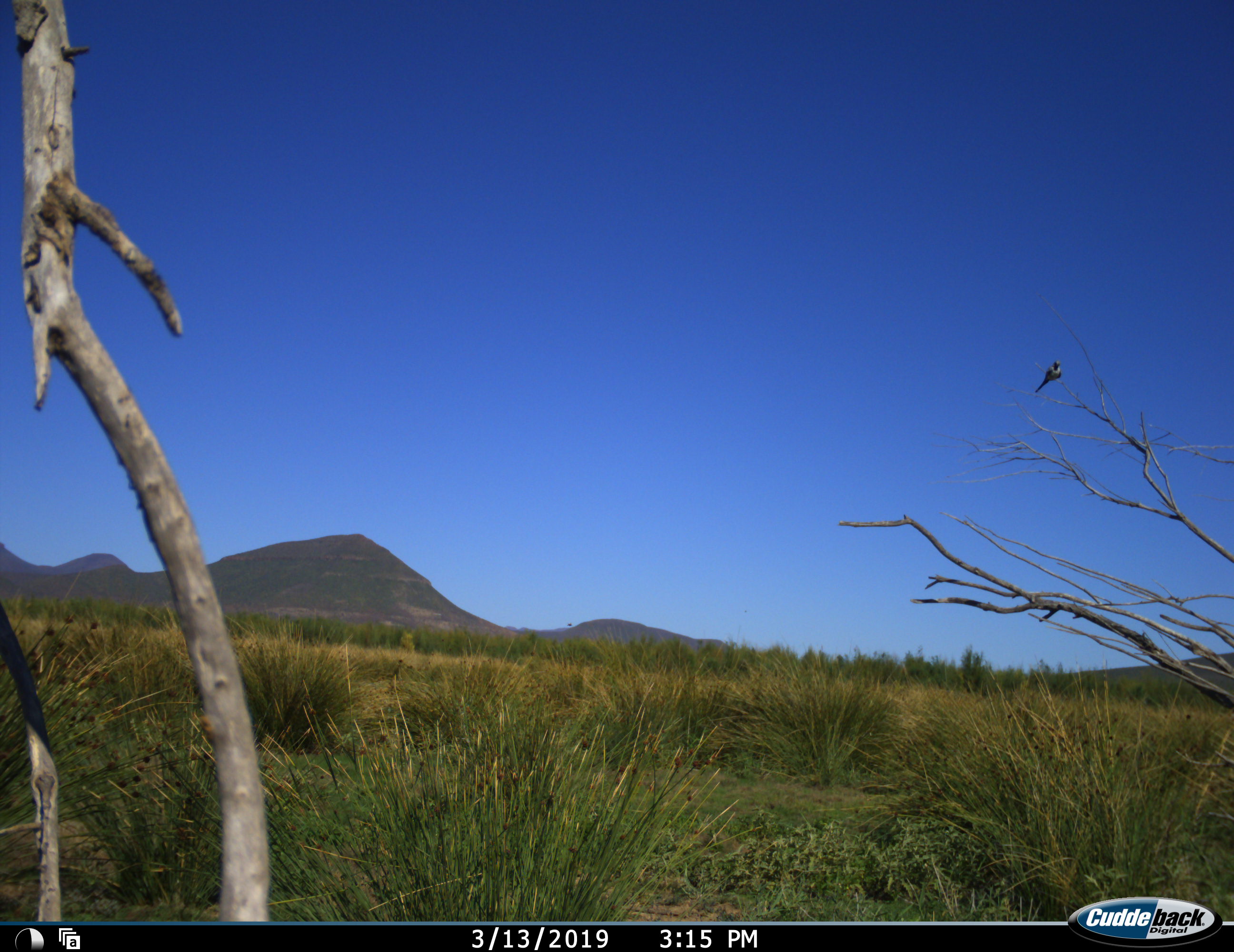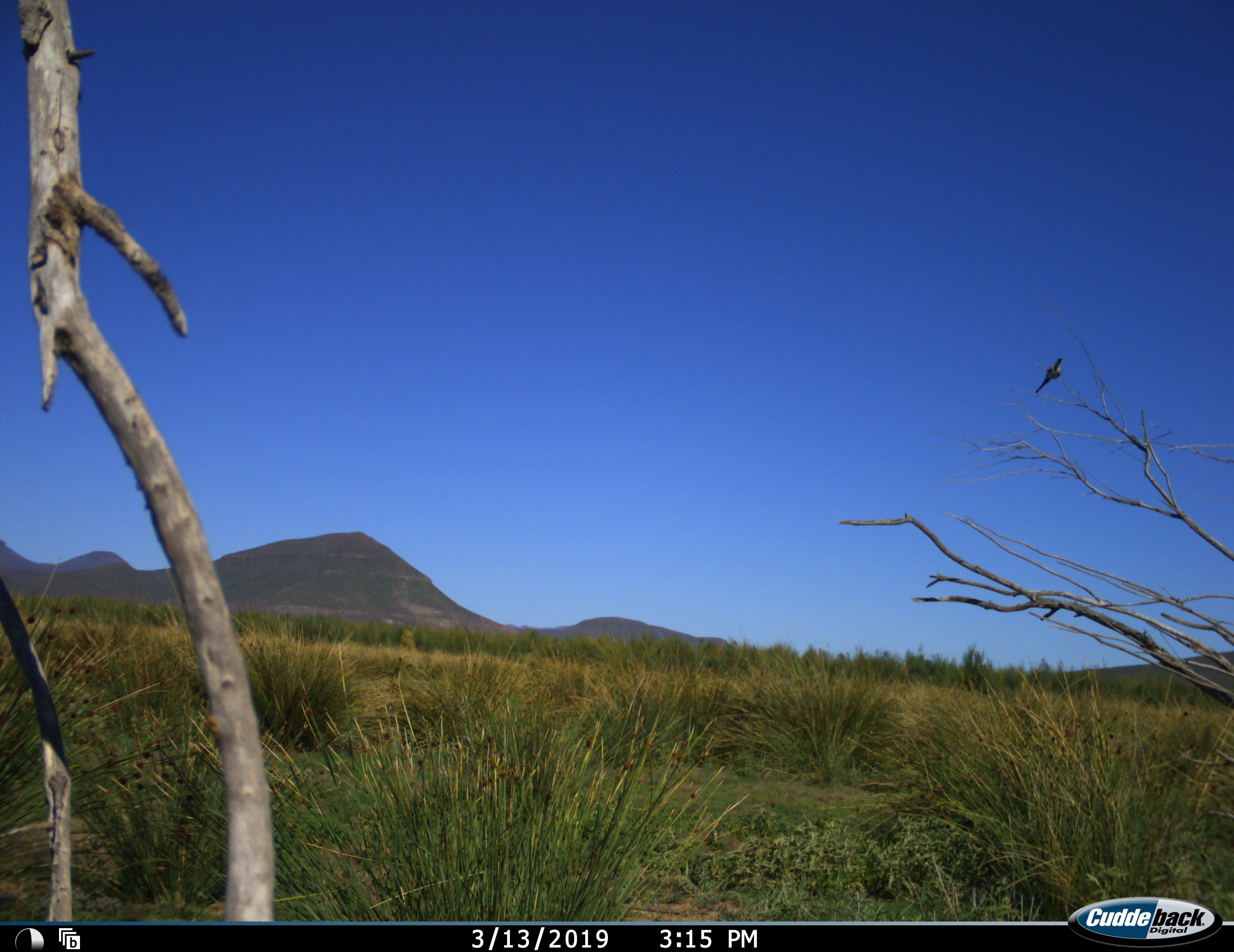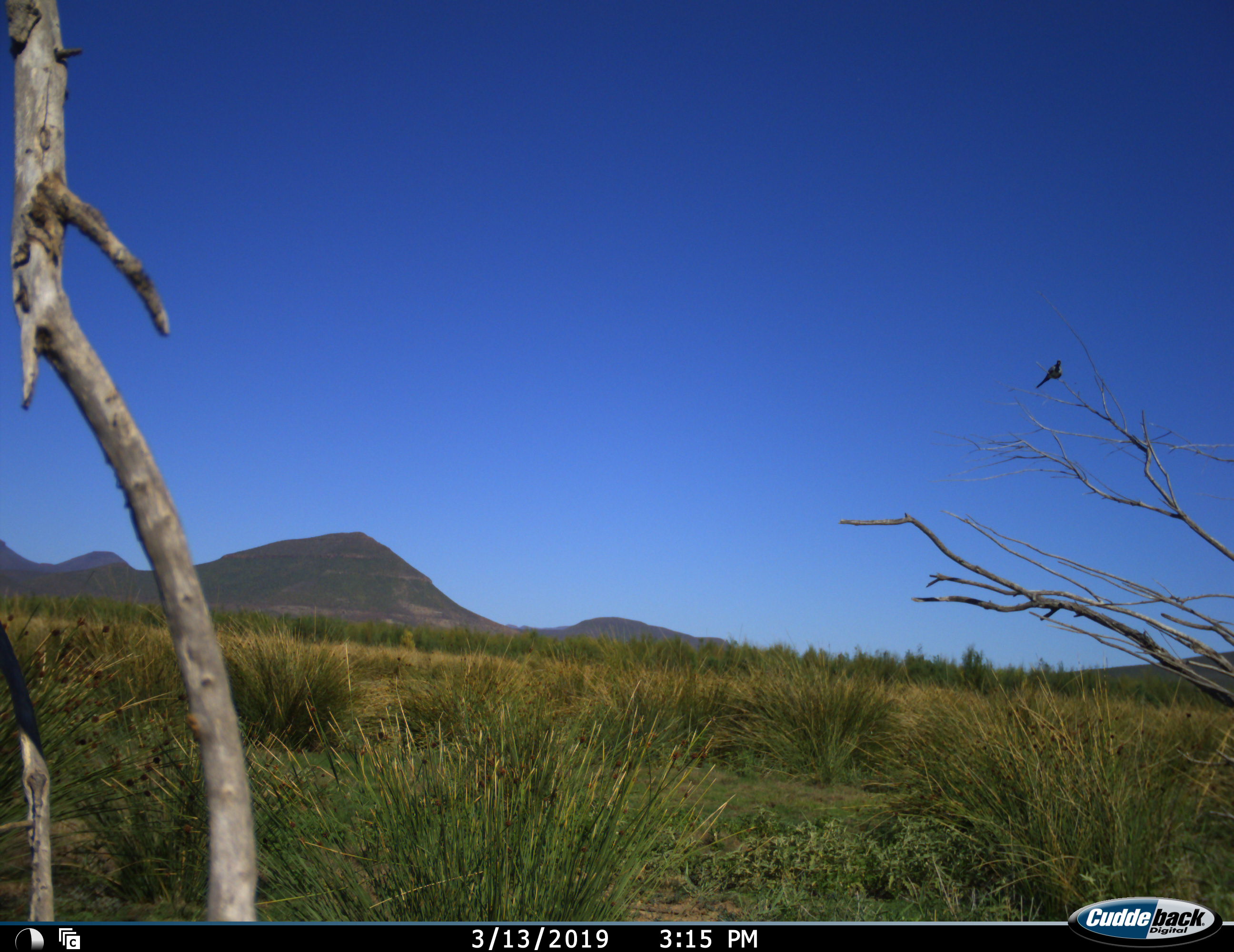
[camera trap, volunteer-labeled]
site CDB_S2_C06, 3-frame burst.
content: unidentified animal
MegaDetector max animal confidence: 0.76